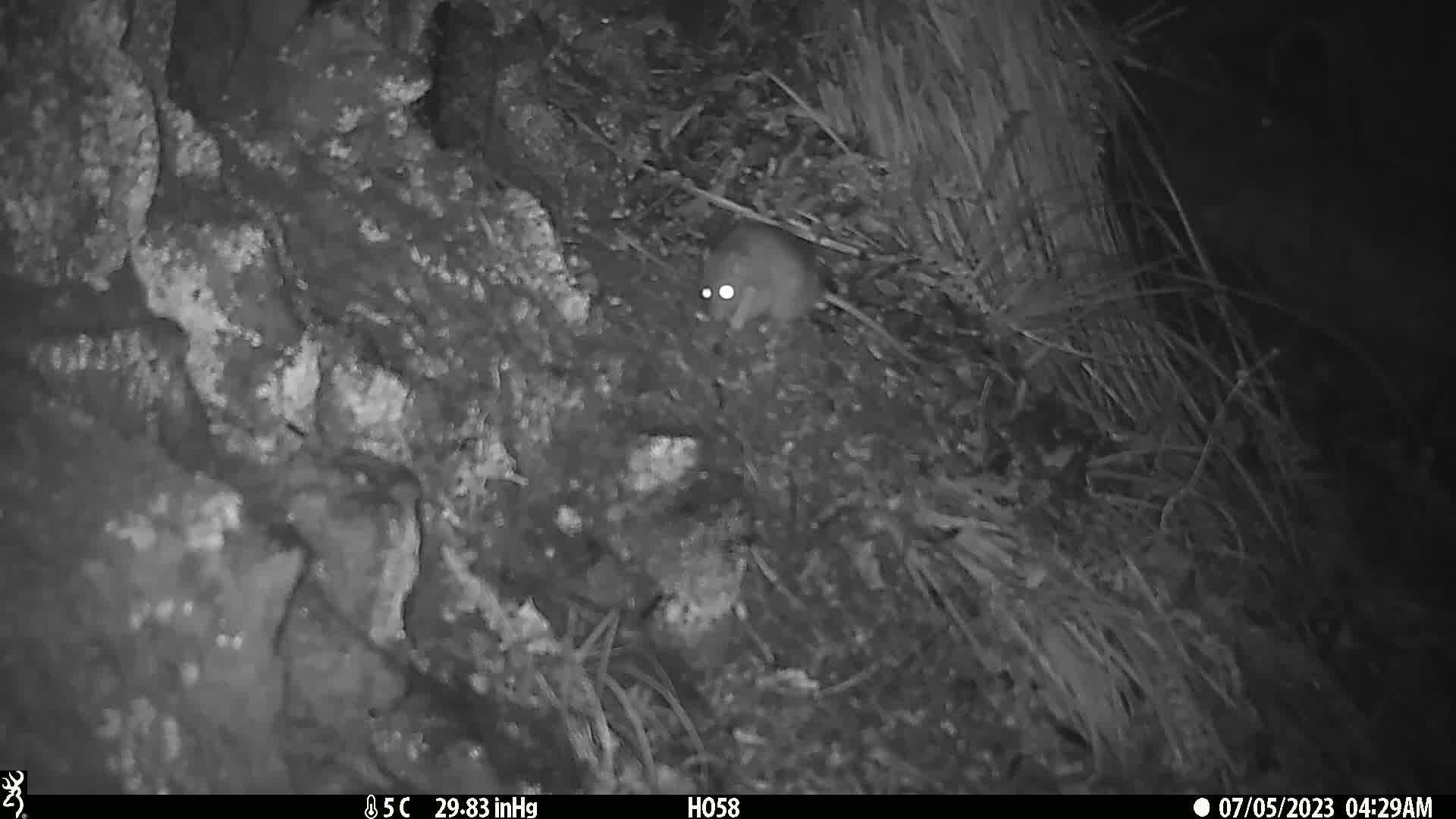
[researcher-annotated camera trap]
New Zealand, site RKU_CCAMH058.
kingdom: Animalia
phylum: Chordata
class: Mammalia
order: Rodentia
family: Muridae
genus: Rattus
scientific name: Rattus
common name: rat